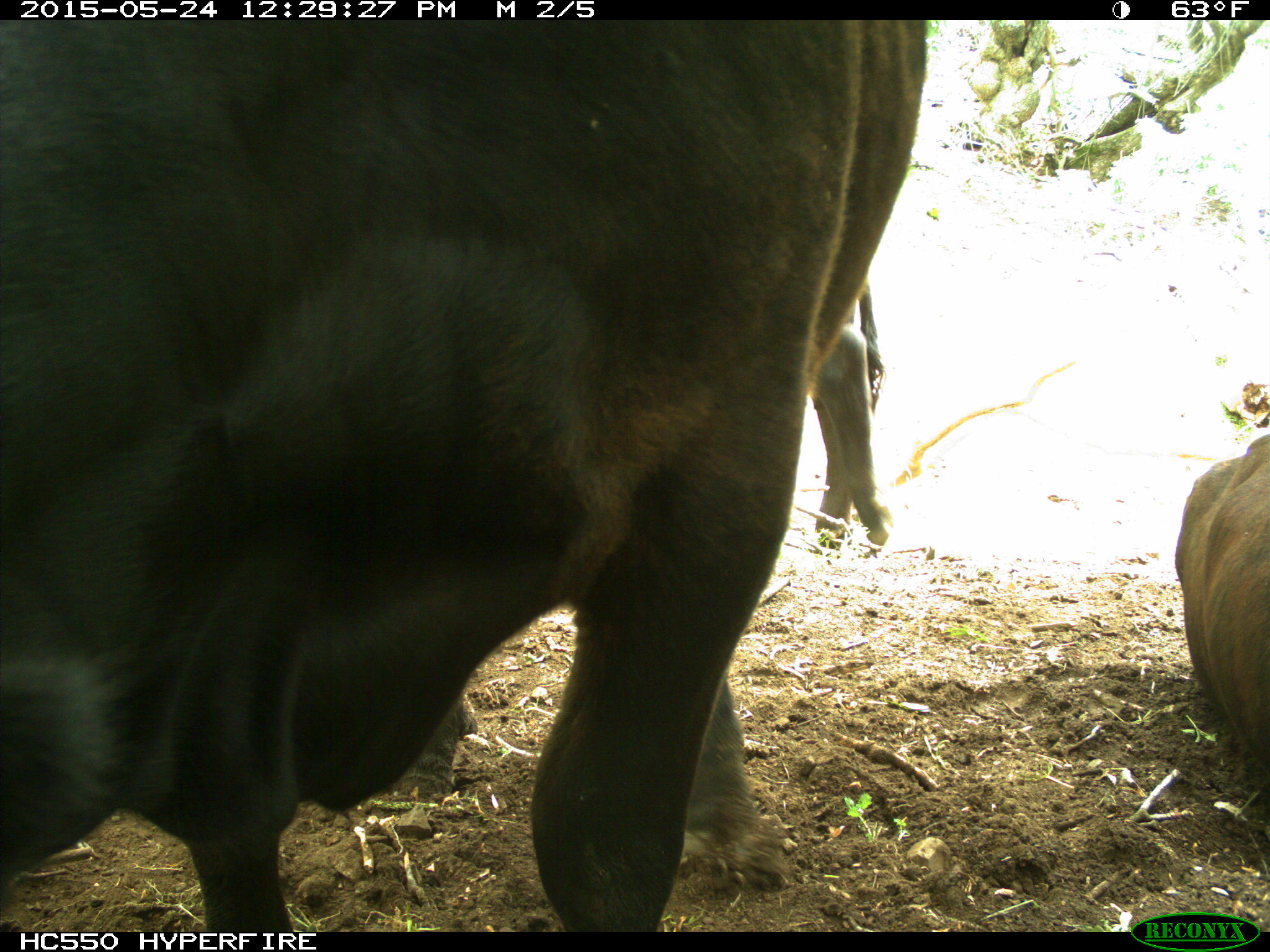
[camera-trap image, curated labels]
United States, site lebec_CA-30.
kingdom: Animalia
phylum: Chordata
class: Mammalia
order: Artiodactyla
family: Bovidae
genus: Bos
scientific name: Bos taurus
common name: domestic cow